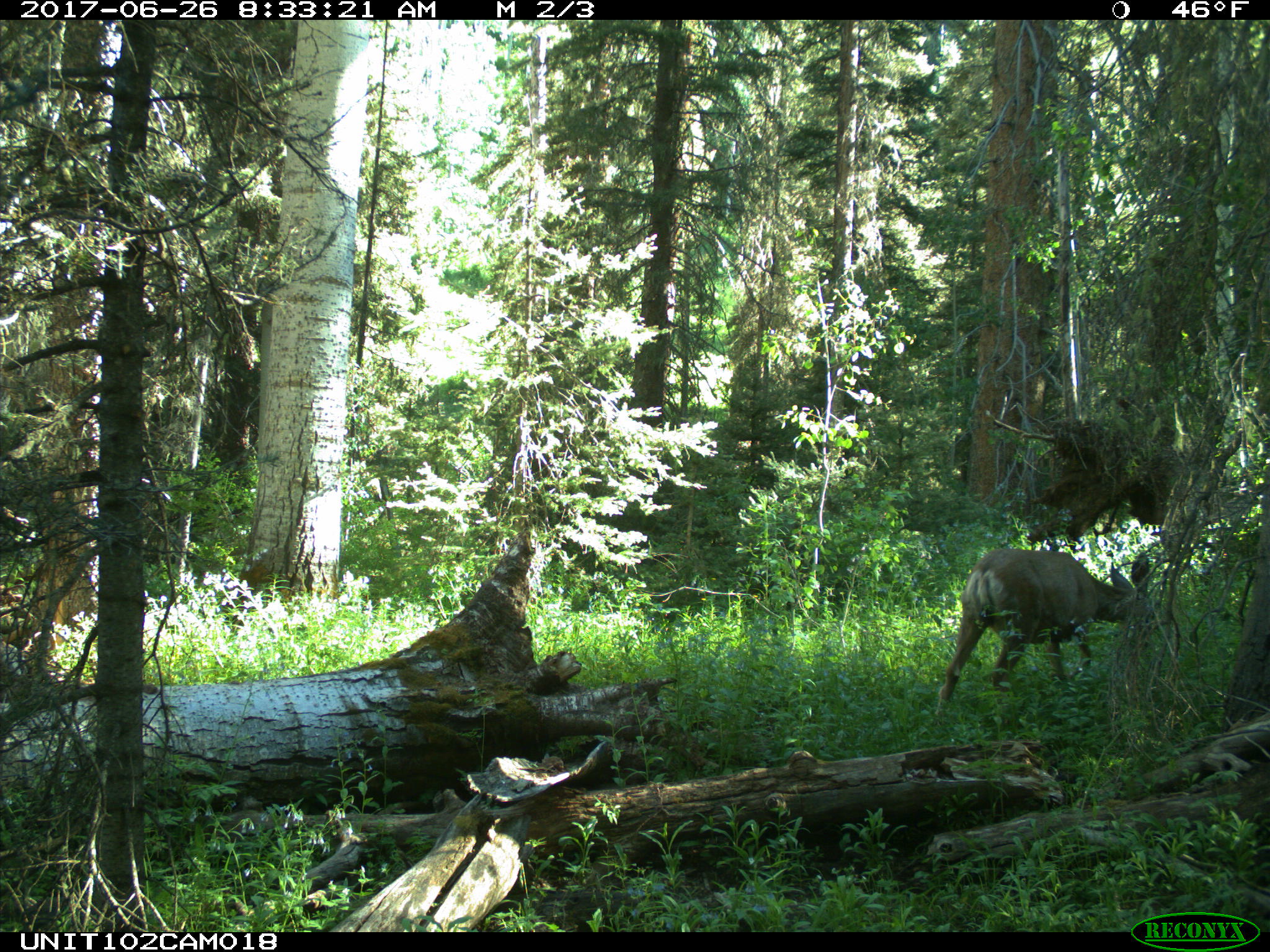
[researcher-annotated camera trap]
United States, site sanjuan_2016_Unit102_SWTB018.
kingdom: Animalia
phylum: Chordata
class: Mammalia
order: Artiodactyla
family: Cervidae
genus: Odocoileus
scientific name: Odocoileus hemionus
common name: mule deer